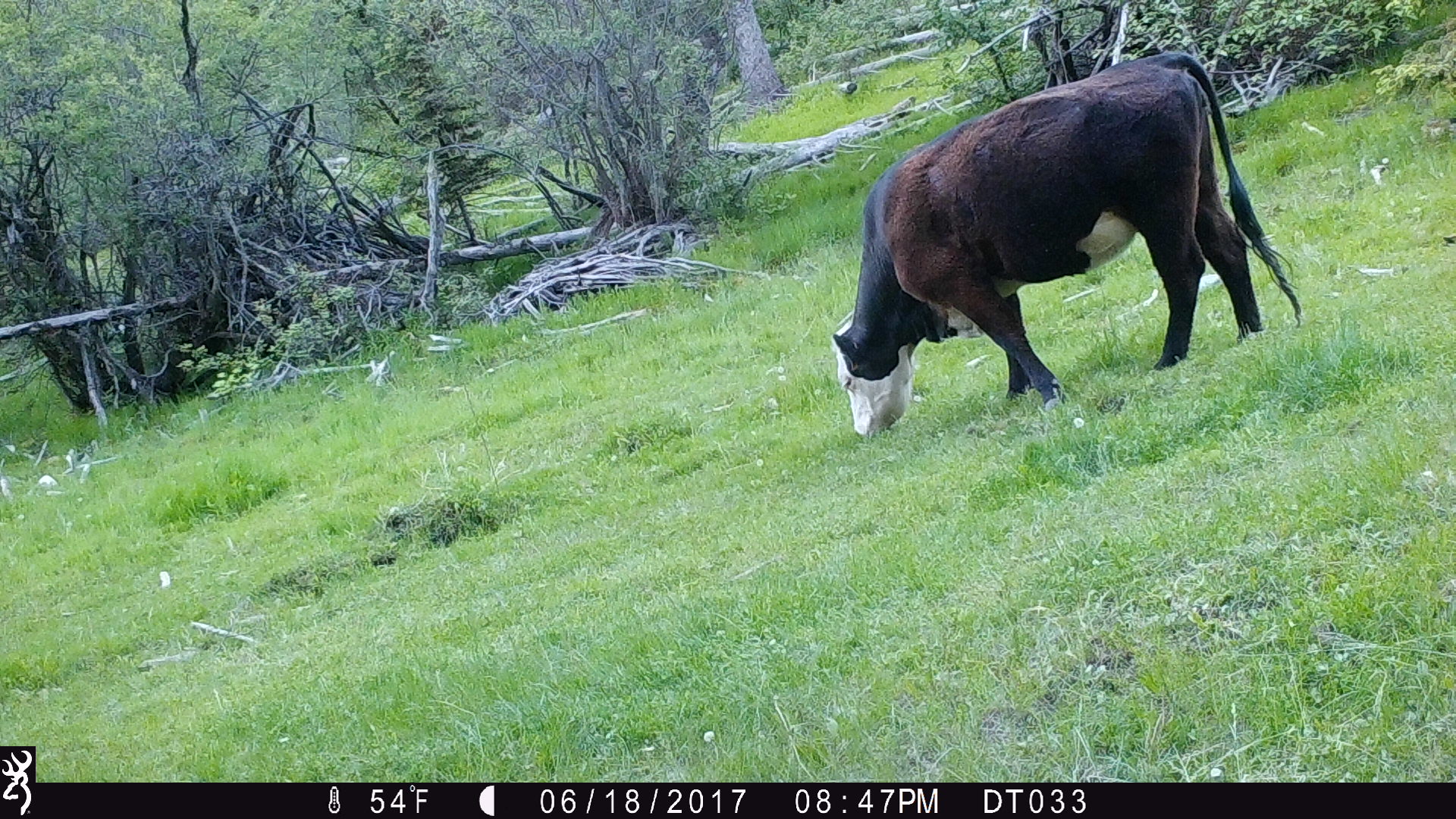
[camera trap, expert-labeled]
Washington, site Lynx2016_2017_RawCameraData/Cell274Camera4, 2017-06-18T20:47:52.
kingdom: Animalia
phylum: Chordata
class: Mammalia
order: Artiodactyla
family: Bovidae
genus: Bos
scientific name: Bos taurus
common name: domestic cattle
Domestic cattle (Bos taurus). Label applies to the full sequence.